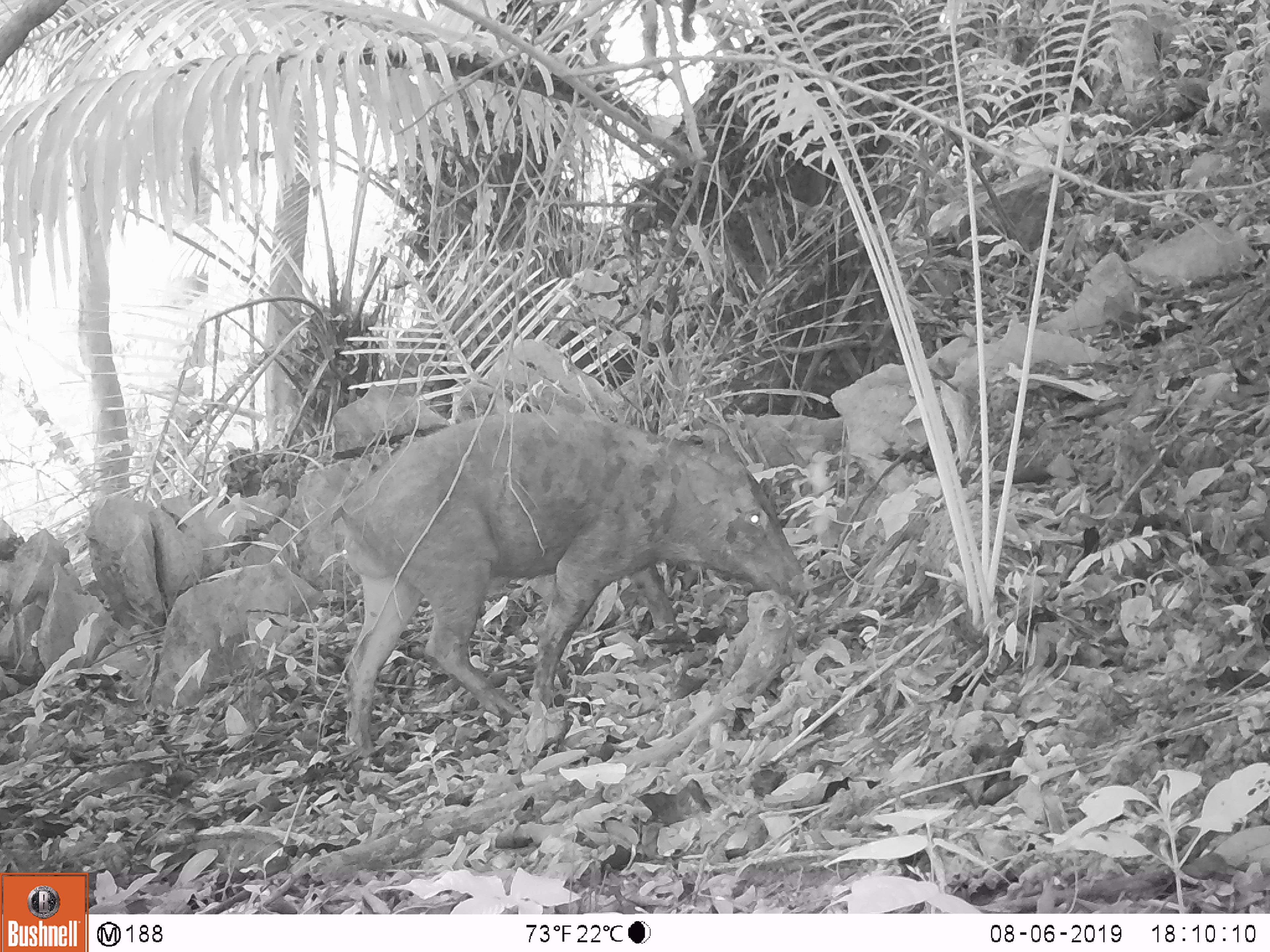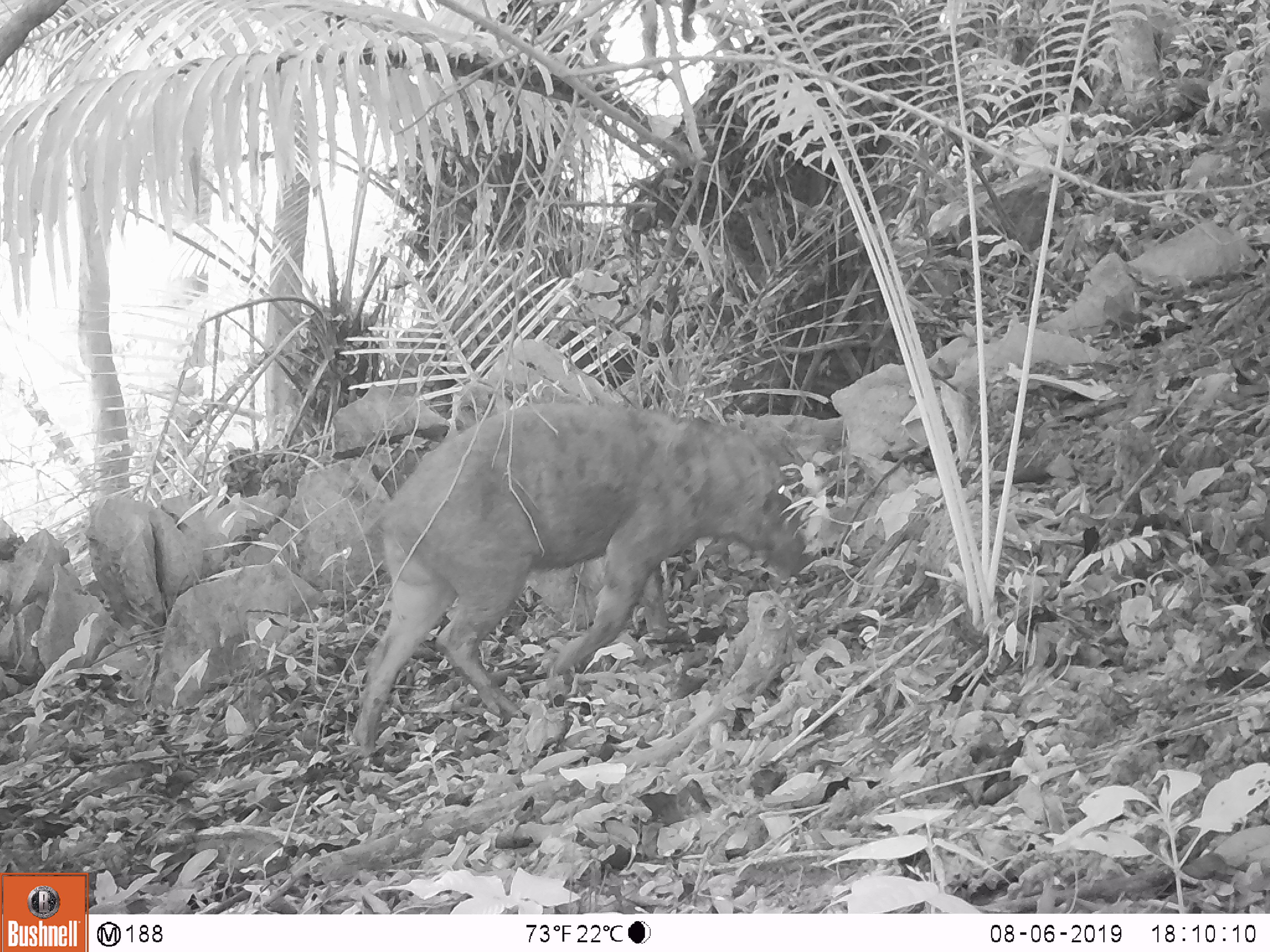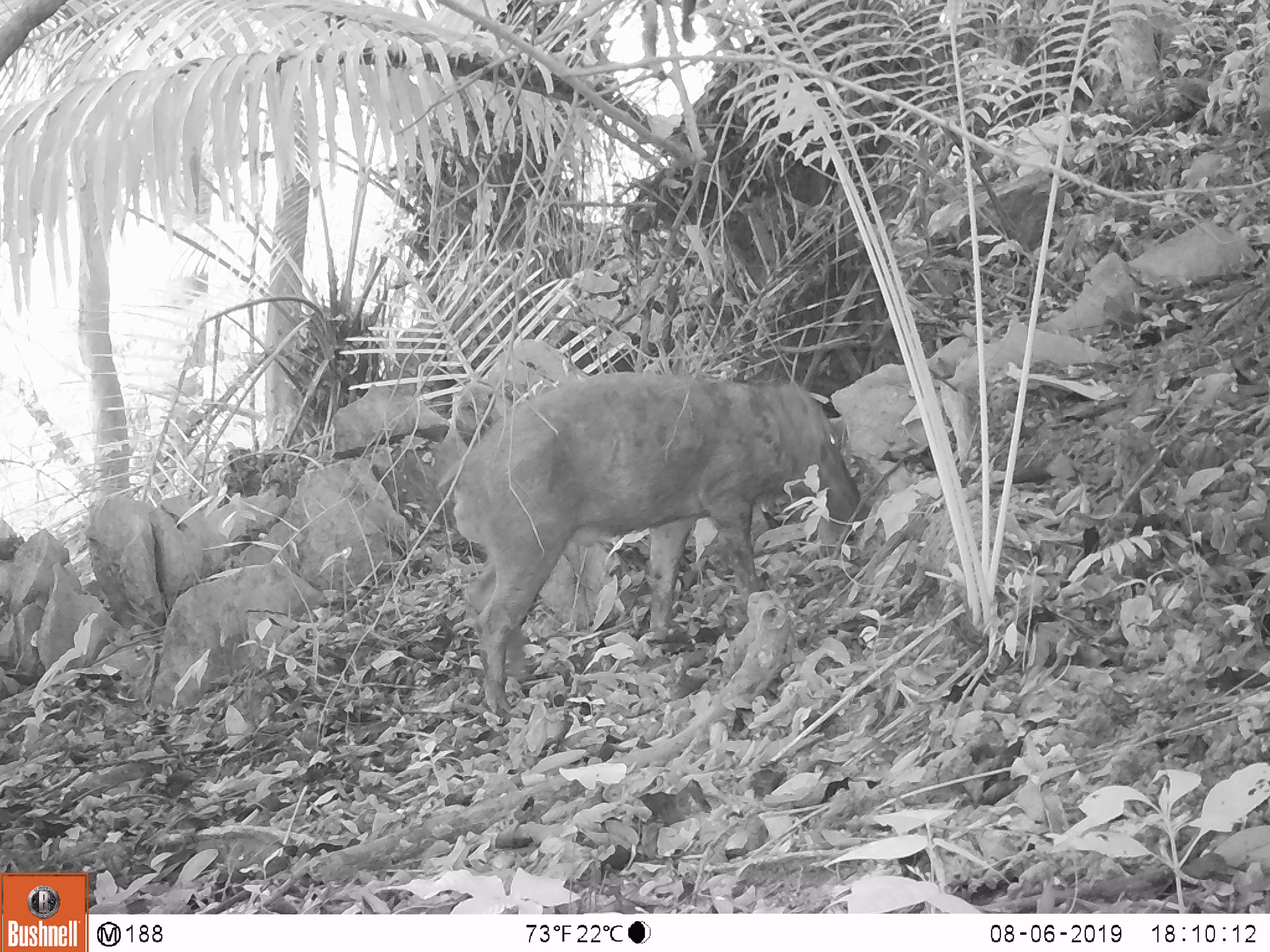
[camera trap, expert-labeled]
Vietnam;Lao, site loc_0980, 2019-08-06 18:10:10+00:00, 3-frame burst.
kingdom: Animalia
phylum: Chordata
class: Mammalia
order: Artiodactyla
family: Suidae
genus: Sus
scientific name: Sus scrofa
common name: eurasian wild pig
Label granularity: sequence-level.